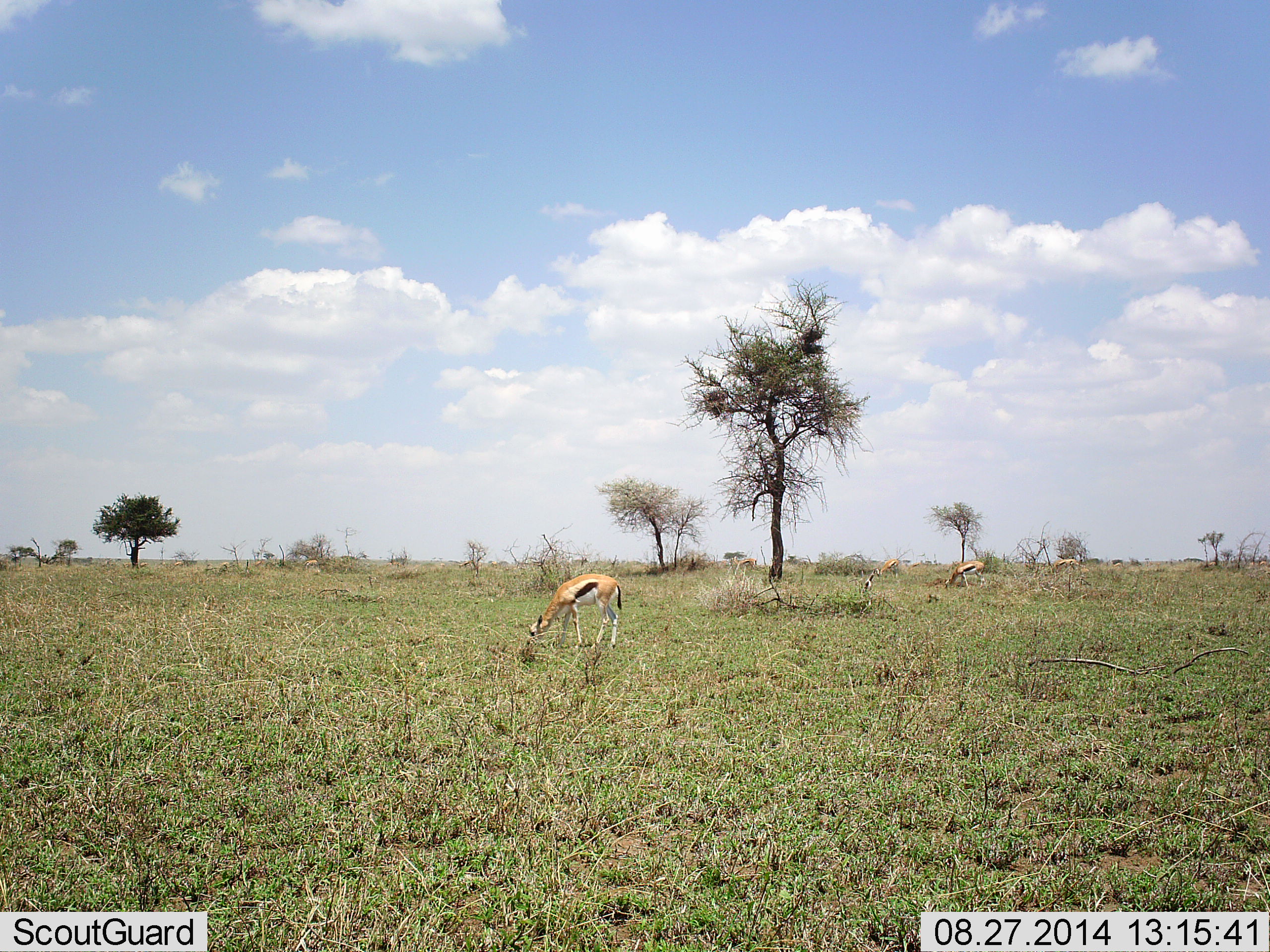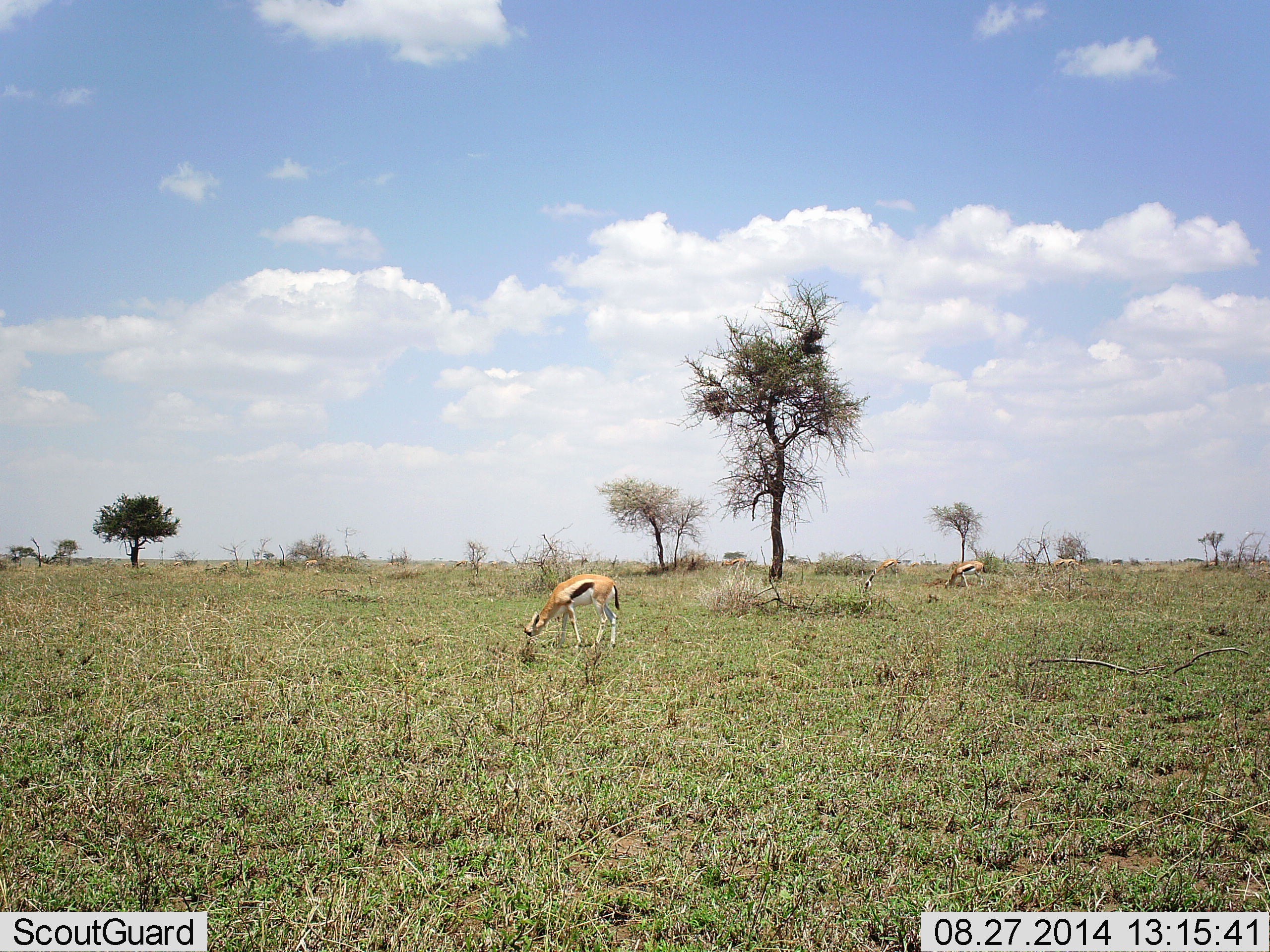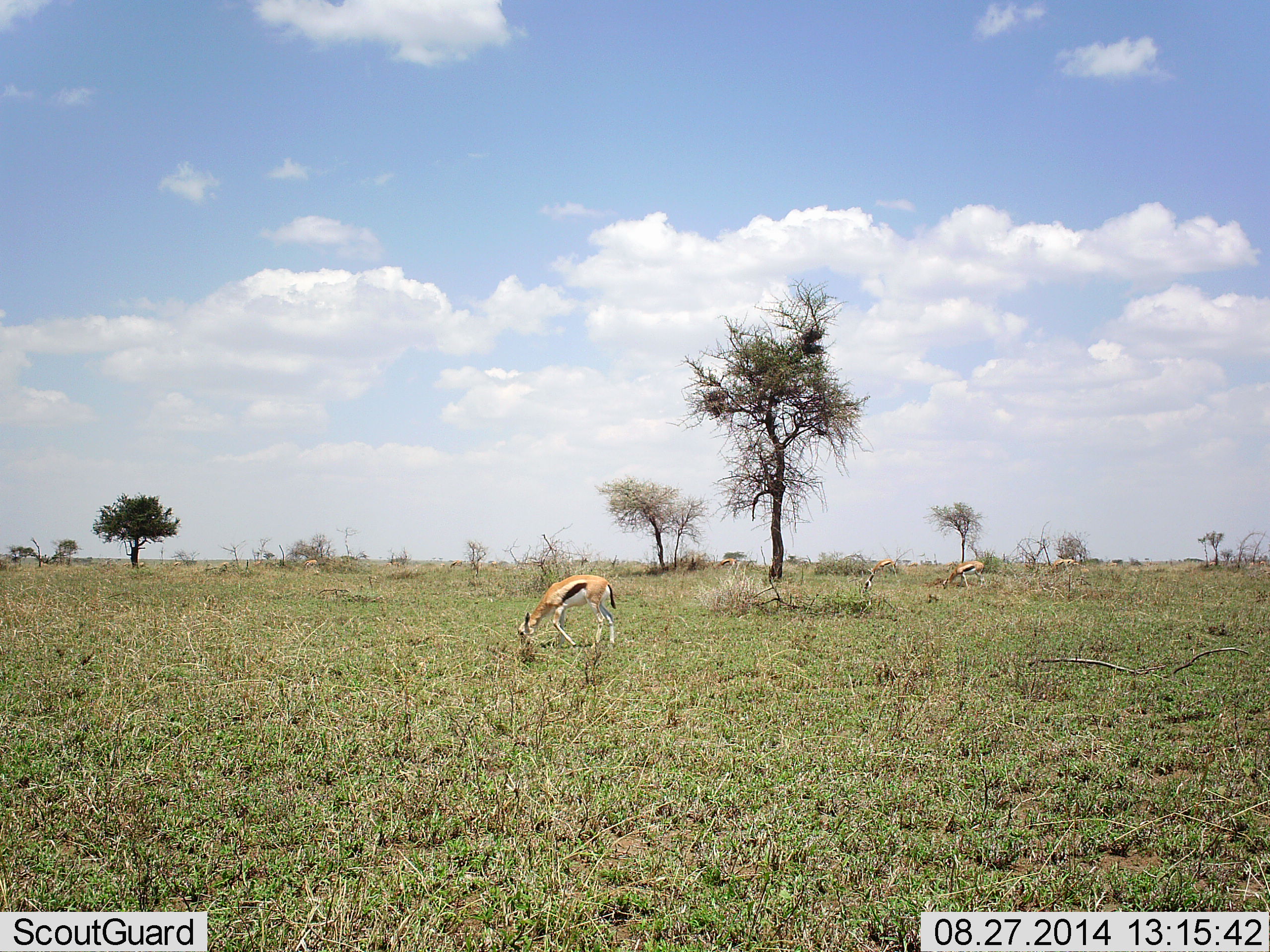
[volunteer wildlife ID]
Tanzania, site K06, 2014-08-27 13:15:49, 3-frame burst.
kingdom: Animalia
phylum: Chordata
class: Mammalia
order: Artiodactyla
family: Bovidae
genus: Eudorcas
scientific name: Eudorcas thomsonii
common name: thomson's gazelle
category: gazellethomsons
Gazellethomsons (thomson's gazelle) (Eudorcas thomsonii), count 2. Behavior (volunteer vote fractions): standing 30%, resting 0%, moving 10%, interacting 0%. Young present (vote fraction): 0%. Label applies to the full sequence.